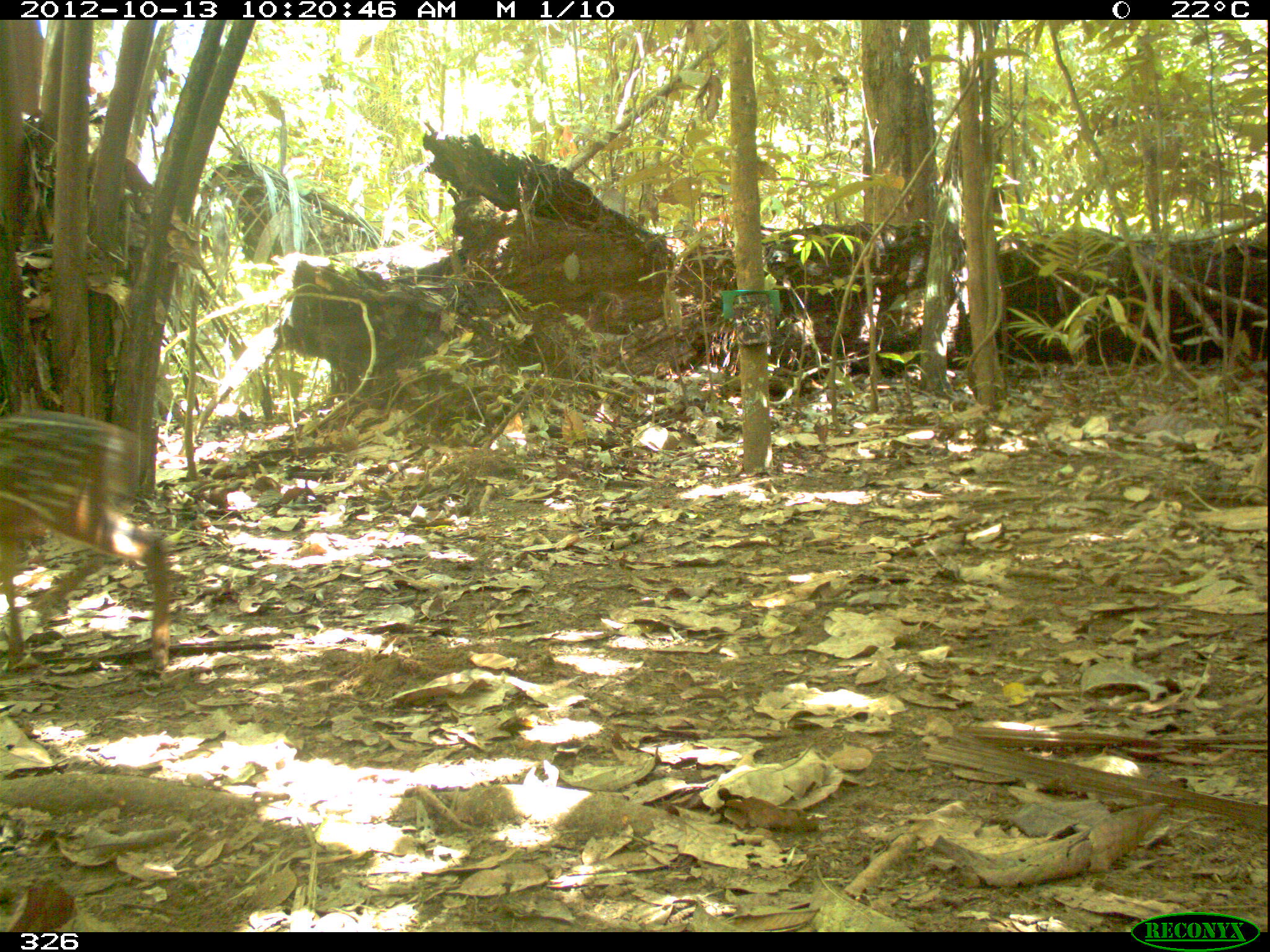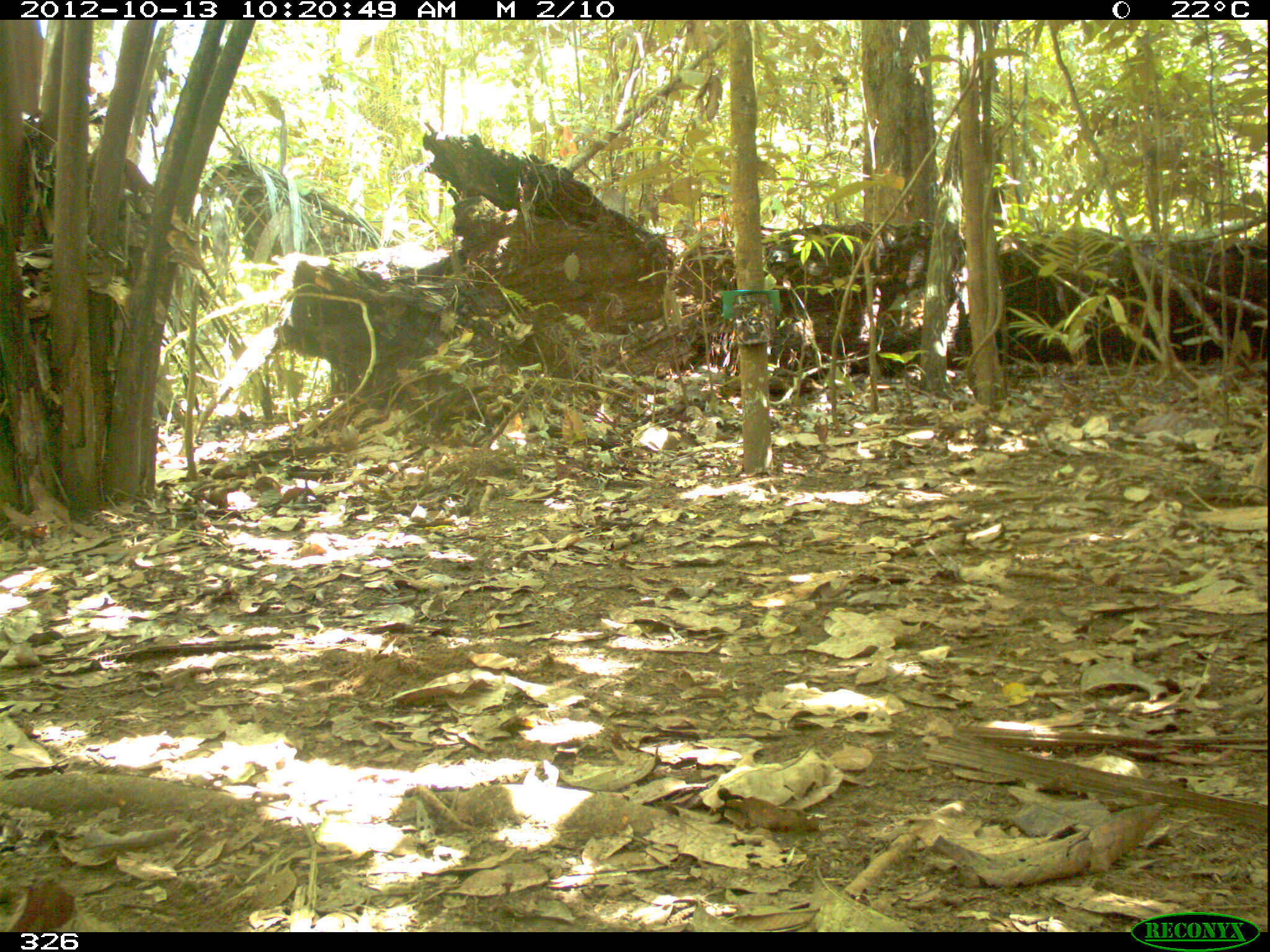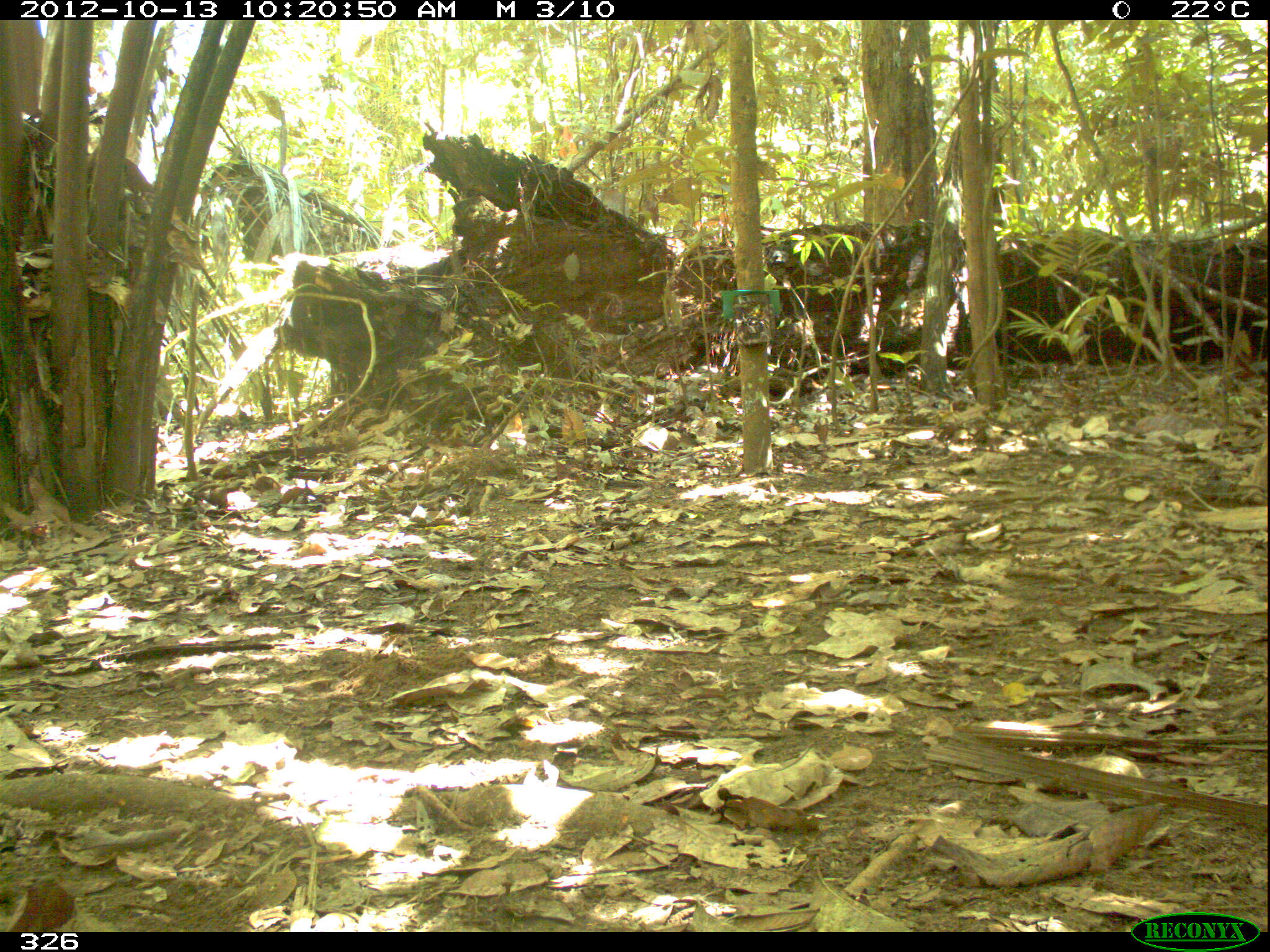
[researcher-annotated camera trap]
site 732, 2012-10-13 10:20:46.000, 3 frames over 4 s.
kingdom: Animalia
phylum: Chordata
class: Mammalia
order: Artiodactyla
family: Cervidae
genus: Mazama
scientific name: Mazama americana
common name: red brocket